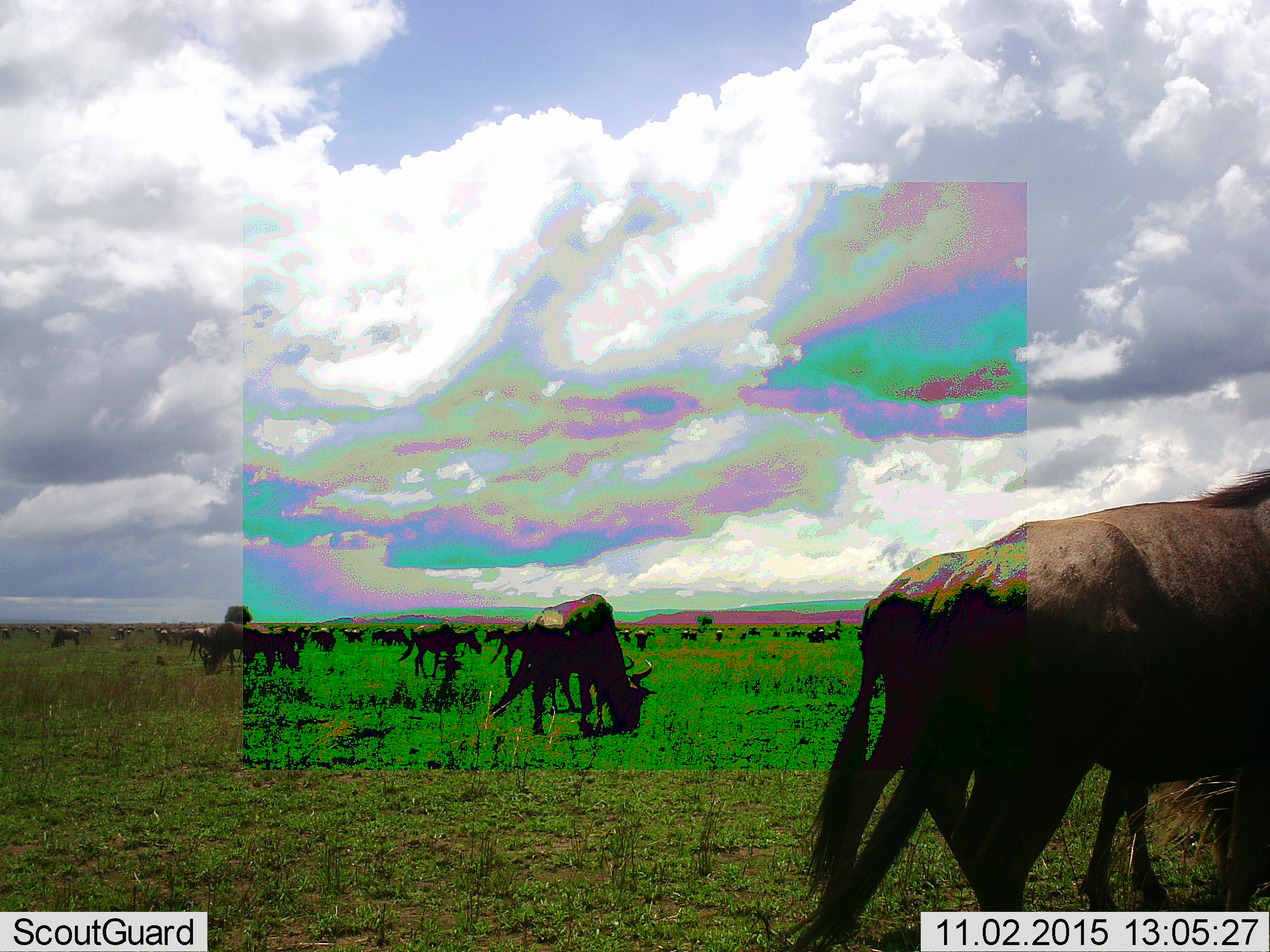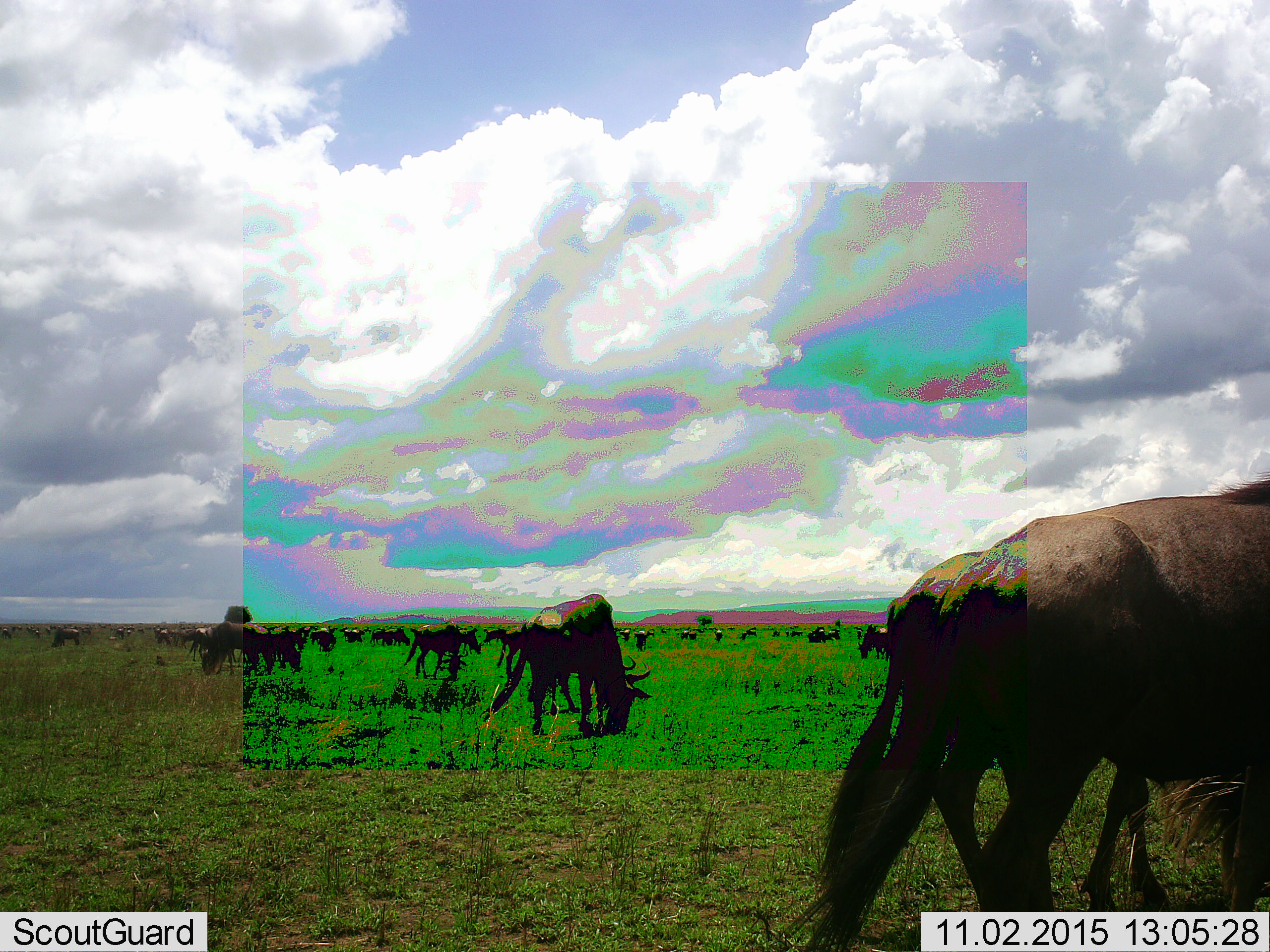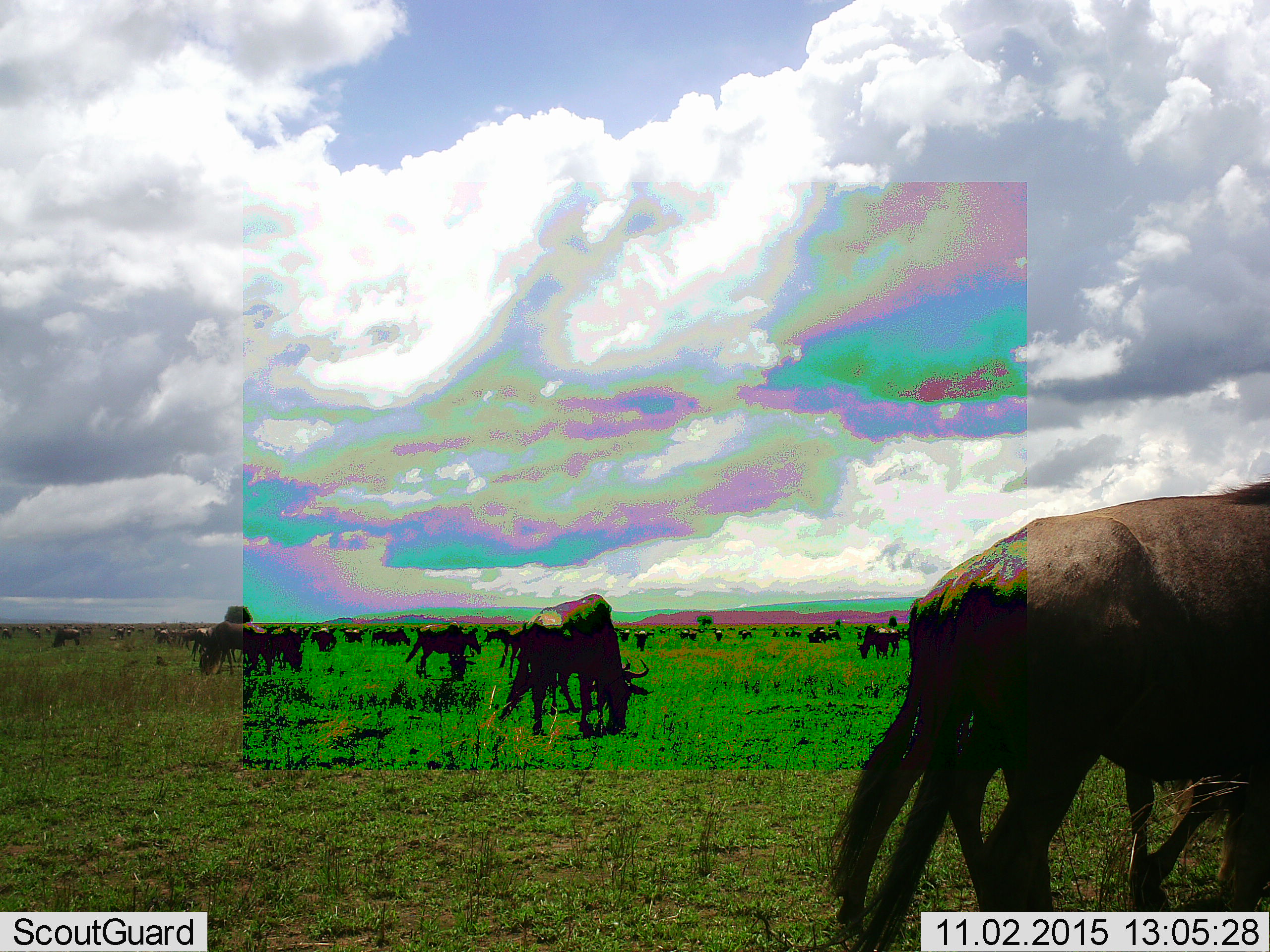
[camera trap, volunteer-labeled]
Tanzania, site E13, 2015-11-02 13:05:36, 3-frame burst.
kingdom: Animalia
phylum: Chordata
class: Mammalia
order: Artiodactyla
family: Bovidae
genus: Connochaetes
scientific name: Connochaetes taurinus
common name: blue wildebeest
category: wildebeest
Wildebeest (blue wildebeest) (Connochaetes taurinus), count 11-50. Behavior (volunteer vote fractions): standing 75%, resting 0%, moving 50%, interacting 12%. Young present (vote fraction): 19%. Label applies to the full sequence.